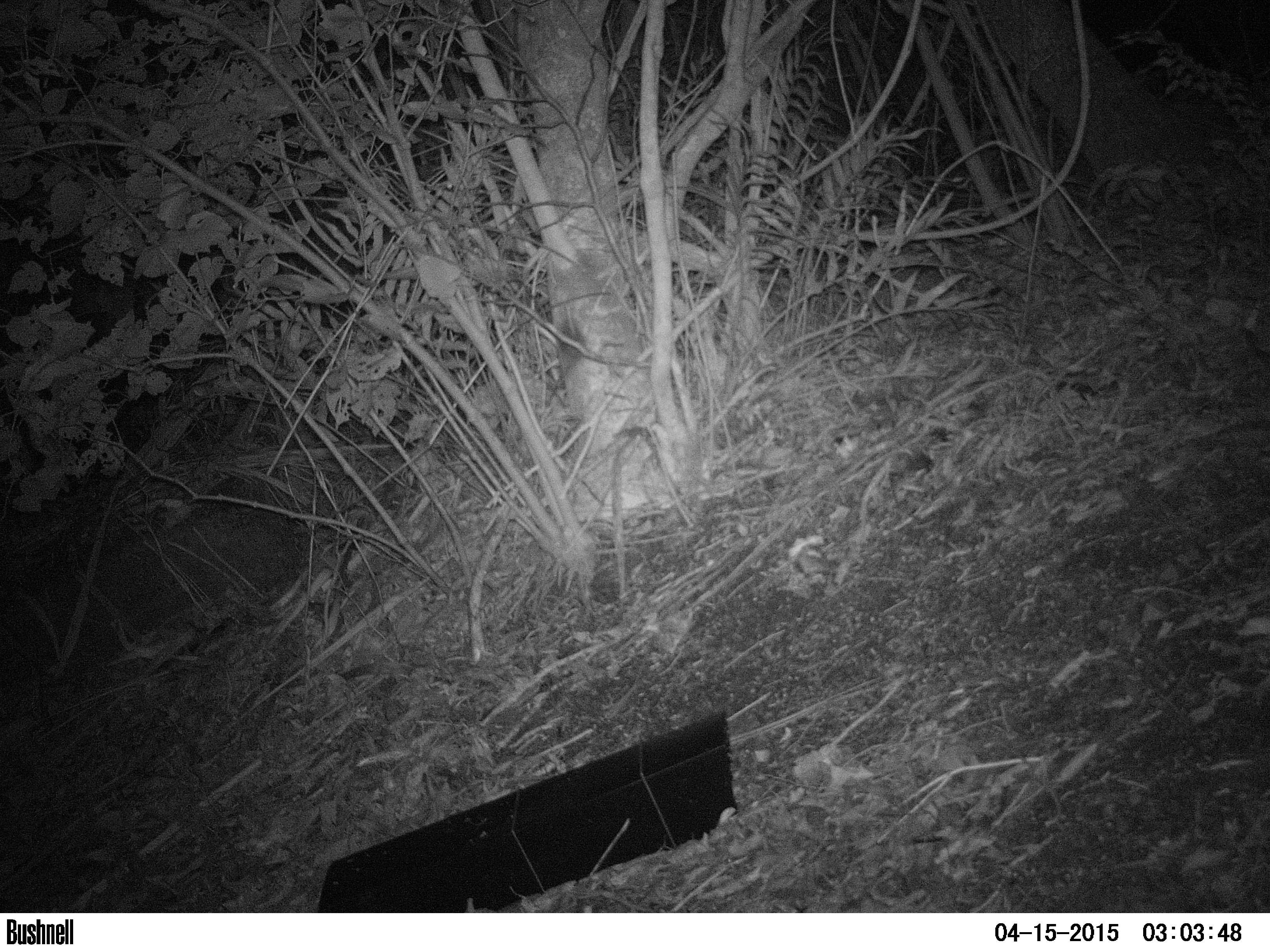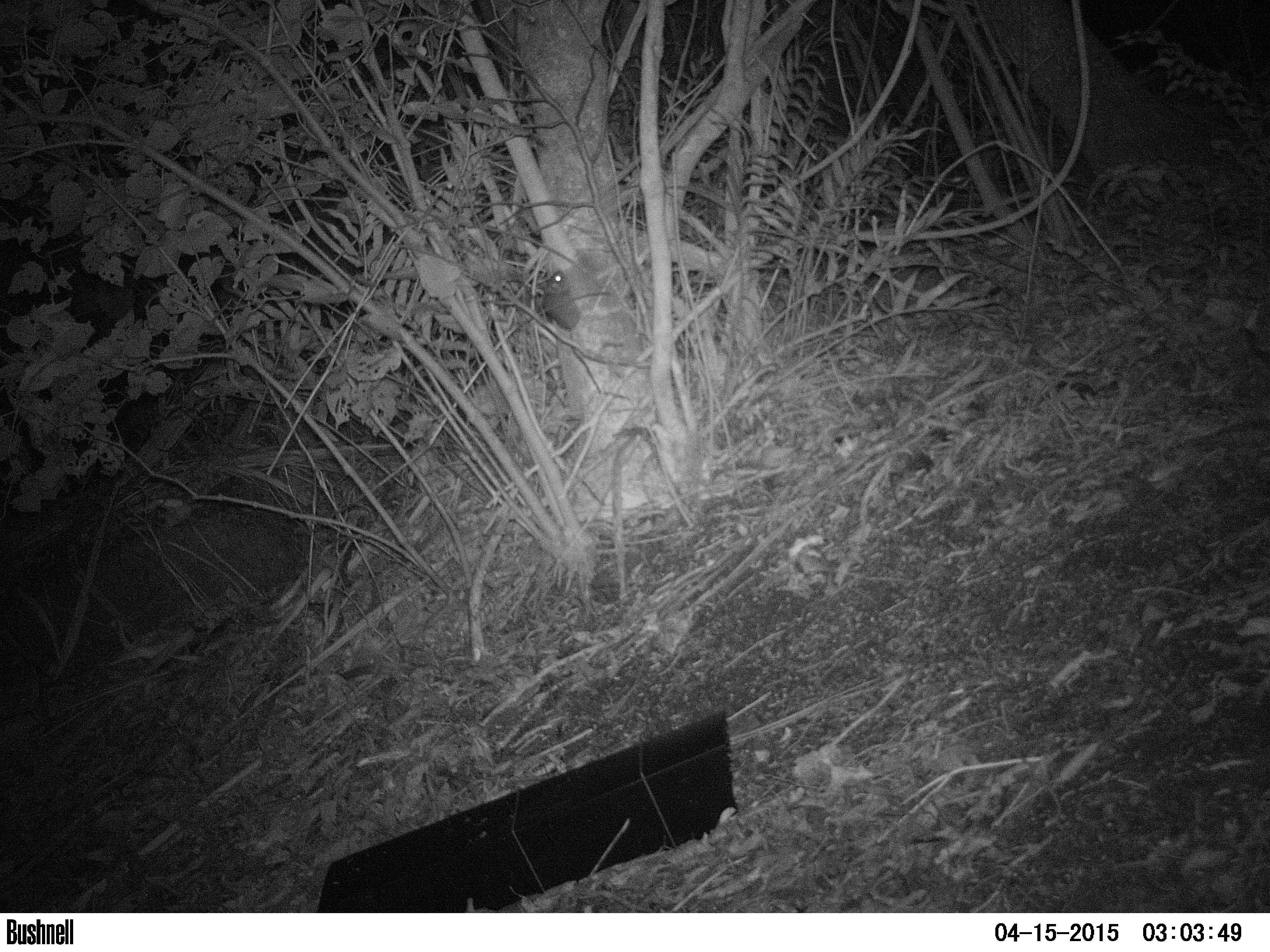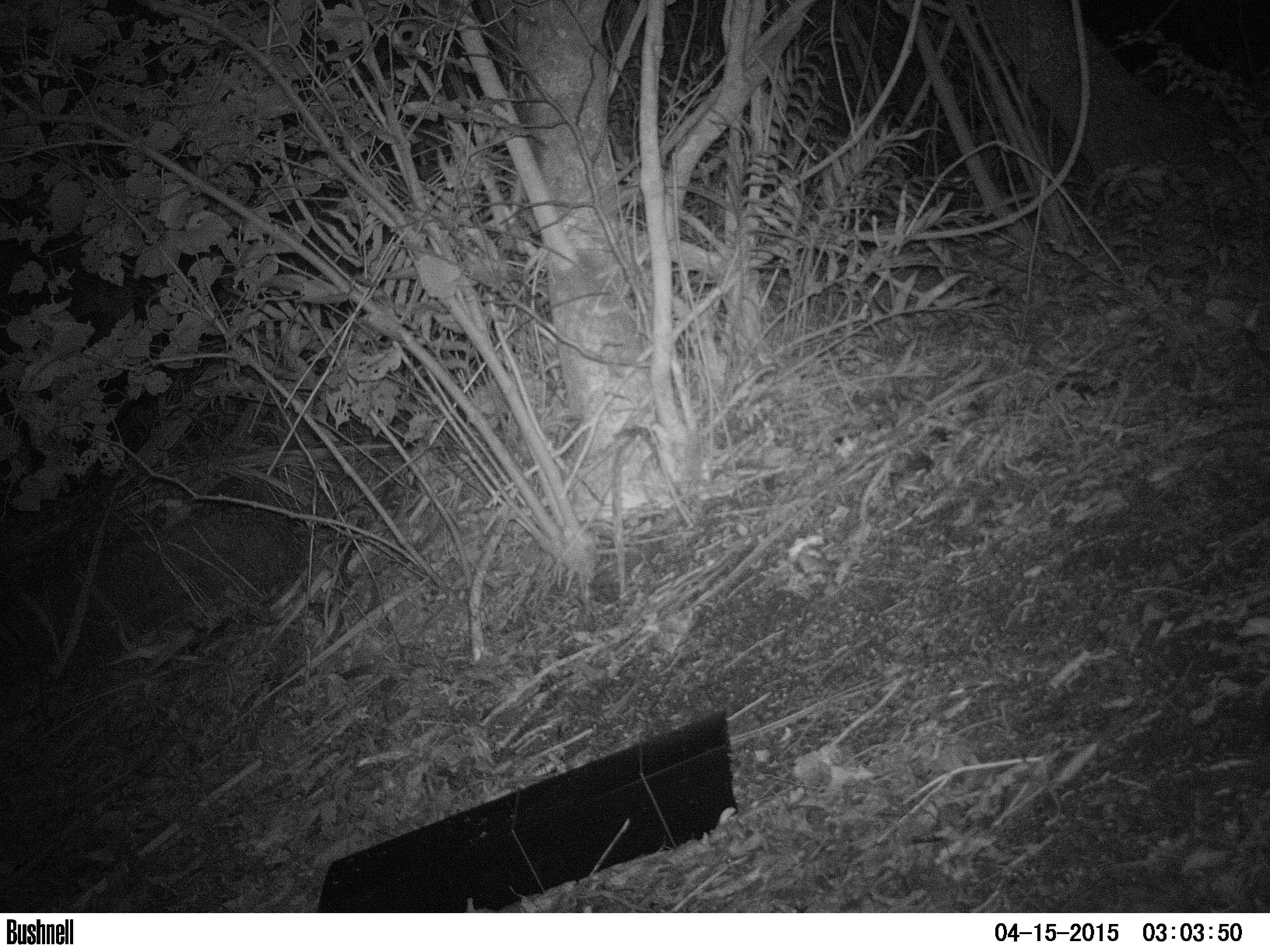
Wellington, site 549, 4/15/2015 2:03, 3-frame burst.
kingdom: Animalia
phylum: Chordata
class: Mammalia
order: Rodentia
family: Muridae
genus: Rattus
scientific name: Rattus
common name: rat